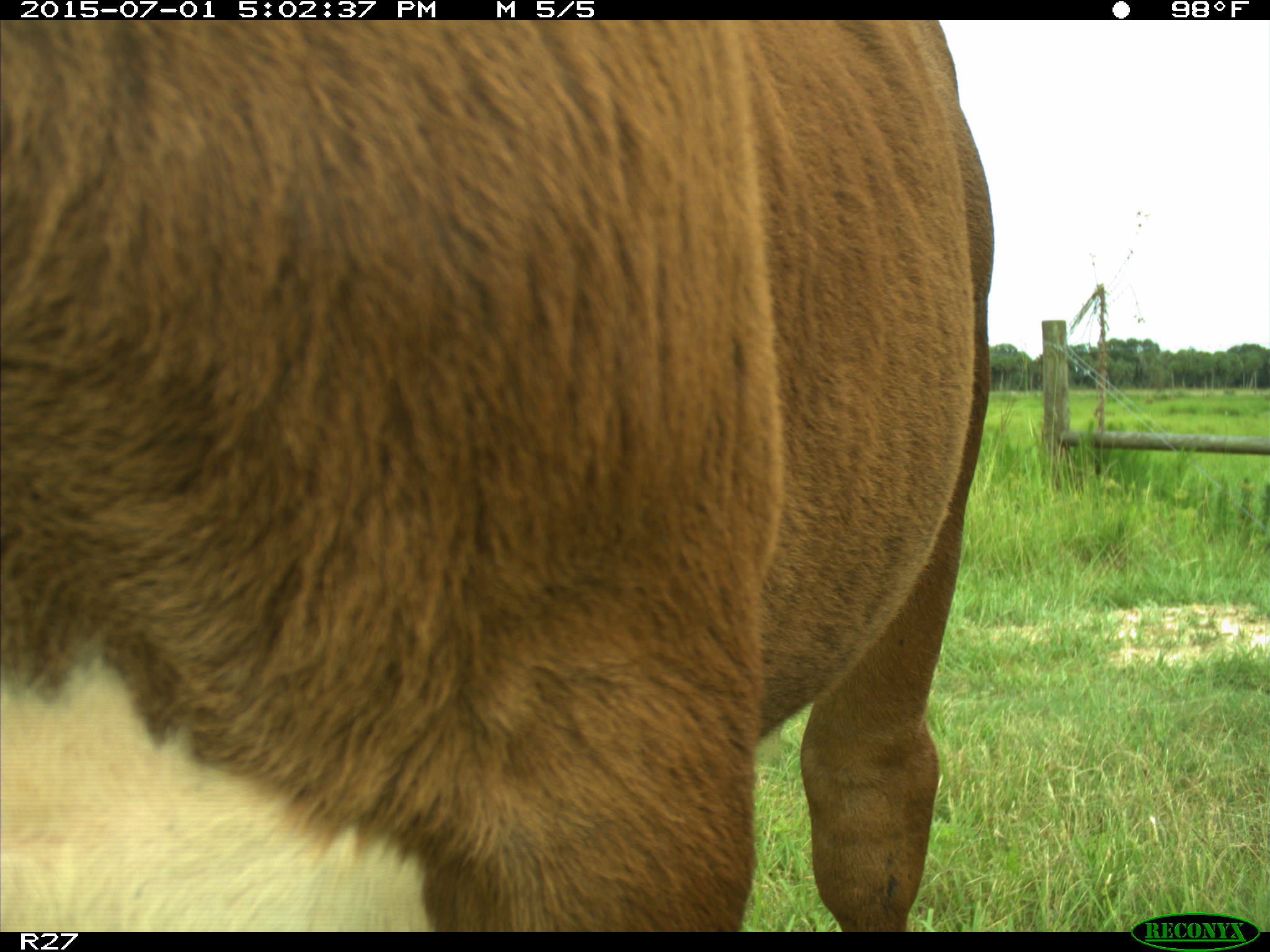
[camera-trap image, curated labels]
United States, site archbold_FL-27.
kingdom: Animalia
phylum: Chordata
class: Mammalia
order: Artiodactyla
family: Bovidae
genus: Bos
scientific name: Bos taurus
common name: domestic cow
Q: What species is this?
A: Bos taurus (domestic cow).